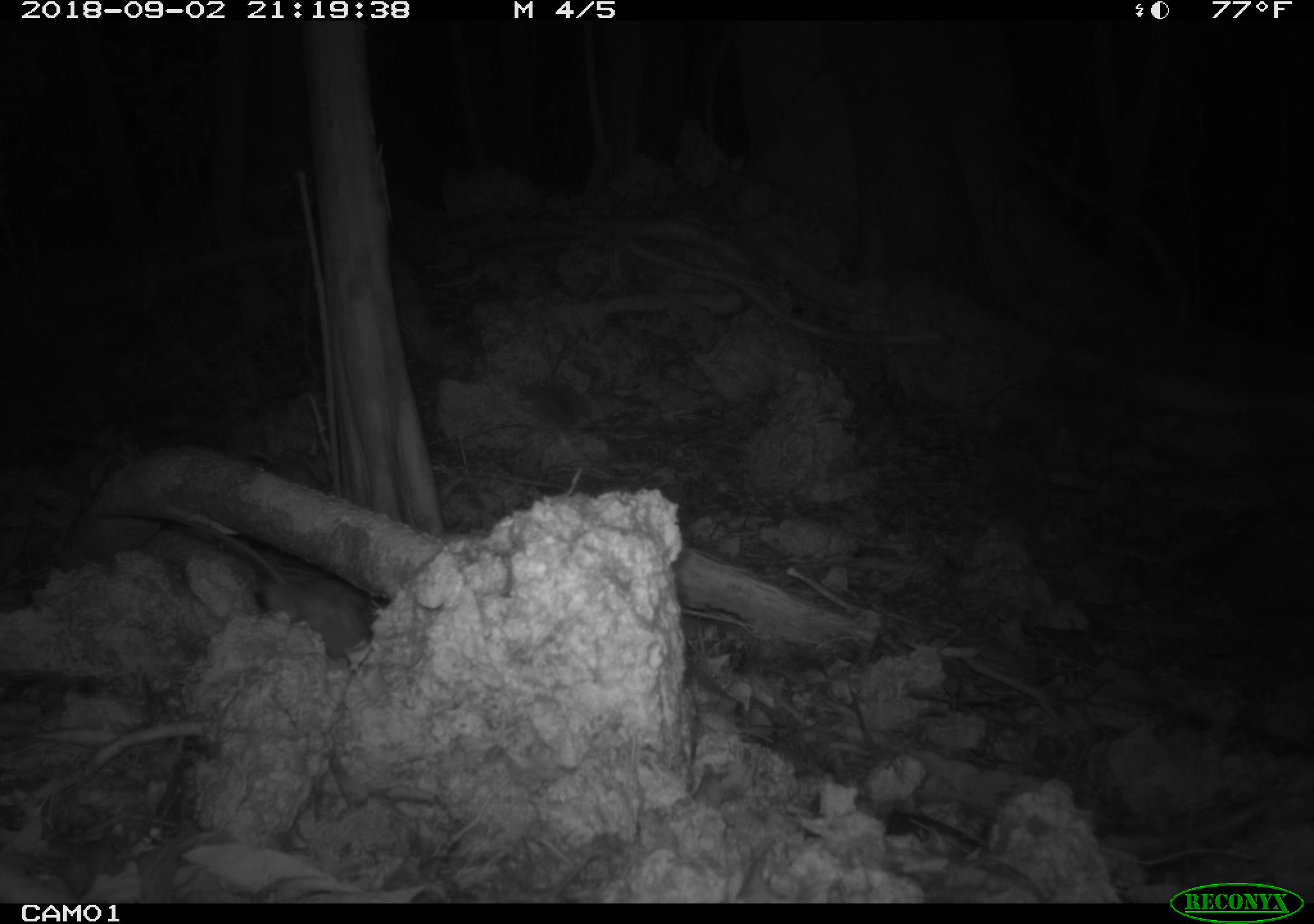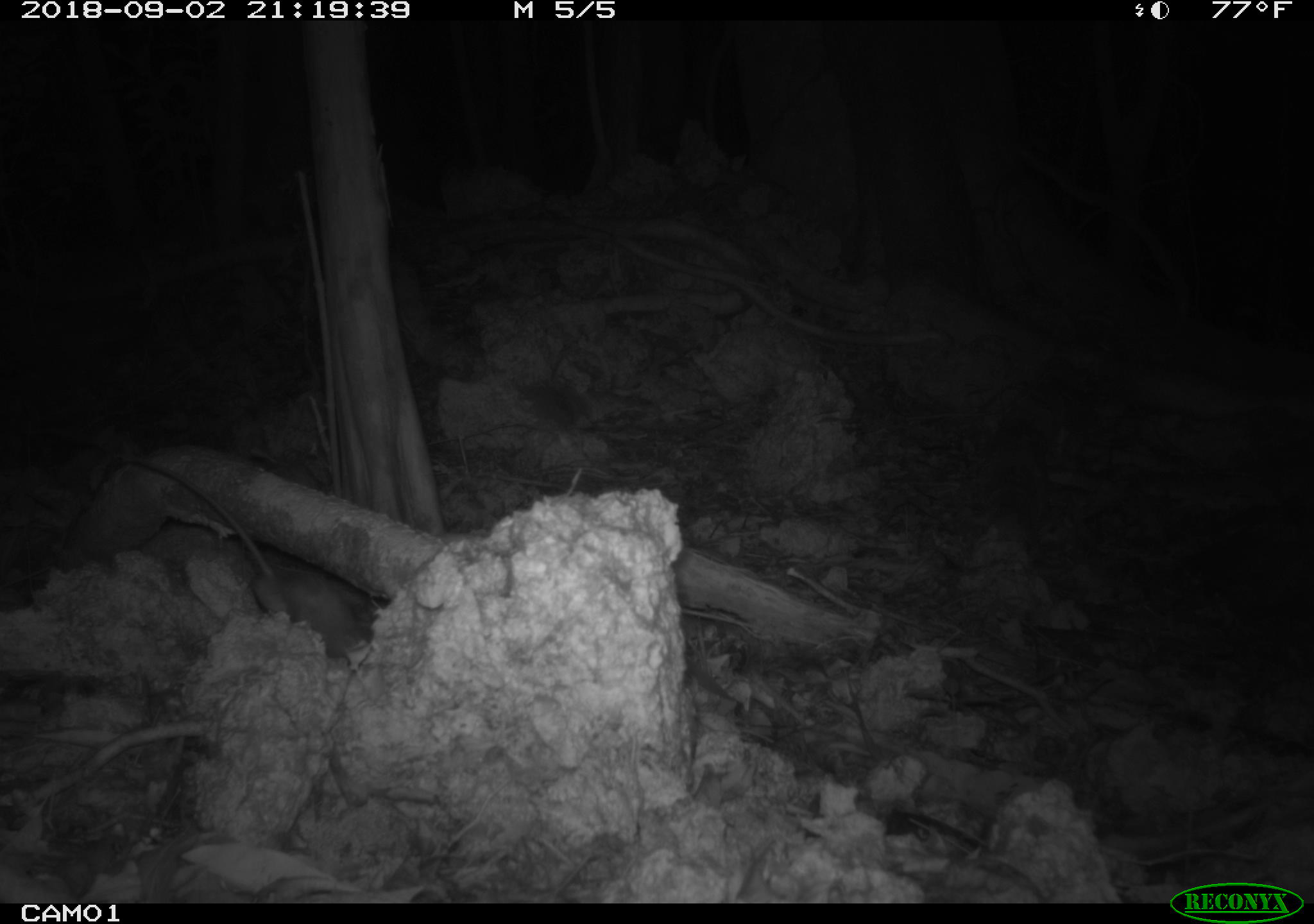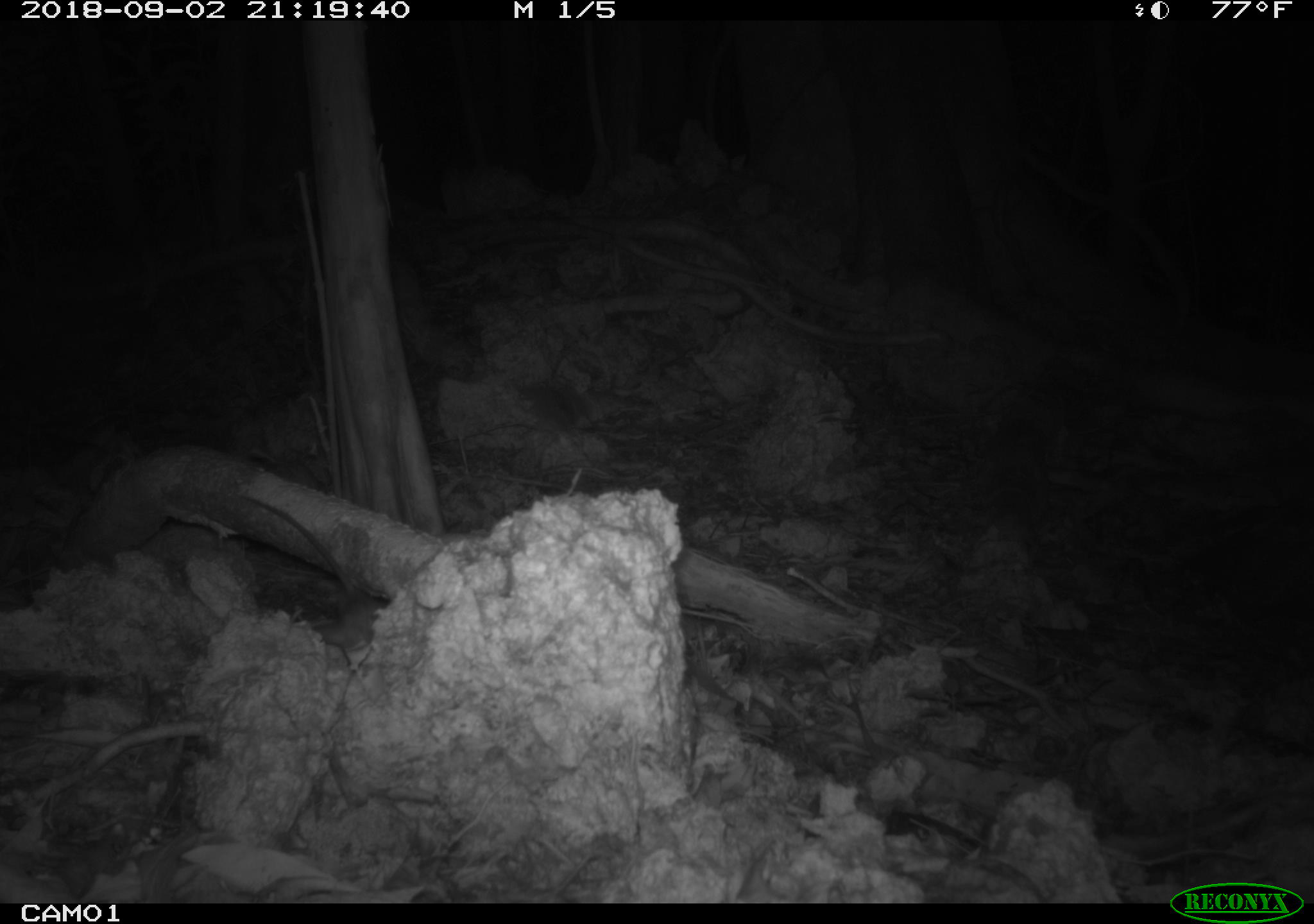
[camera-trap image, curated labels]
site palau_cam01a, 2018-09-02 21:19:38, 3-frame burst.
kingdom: Animalia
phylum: Chordata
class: Mammalia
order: Rodentia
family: Muridae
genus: Rattus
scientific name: Rattus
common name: rat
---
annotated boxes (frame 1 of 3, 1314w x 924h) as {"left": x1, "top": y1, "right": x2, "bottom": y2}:
rat: {"left": 176, "top": 507, "right": 380, "bottom": 655}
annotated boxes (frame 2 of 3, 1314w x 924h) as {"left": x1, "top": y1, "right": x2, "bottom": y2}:
rat: {"left": 170, "top": 470, "right": 371, "bottom": 651}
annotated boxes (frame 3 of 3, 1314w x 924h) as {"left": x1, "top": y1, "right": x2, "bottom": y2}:
rat: {"left": 229, "top": 484, "right": 398, "bottom": 655}